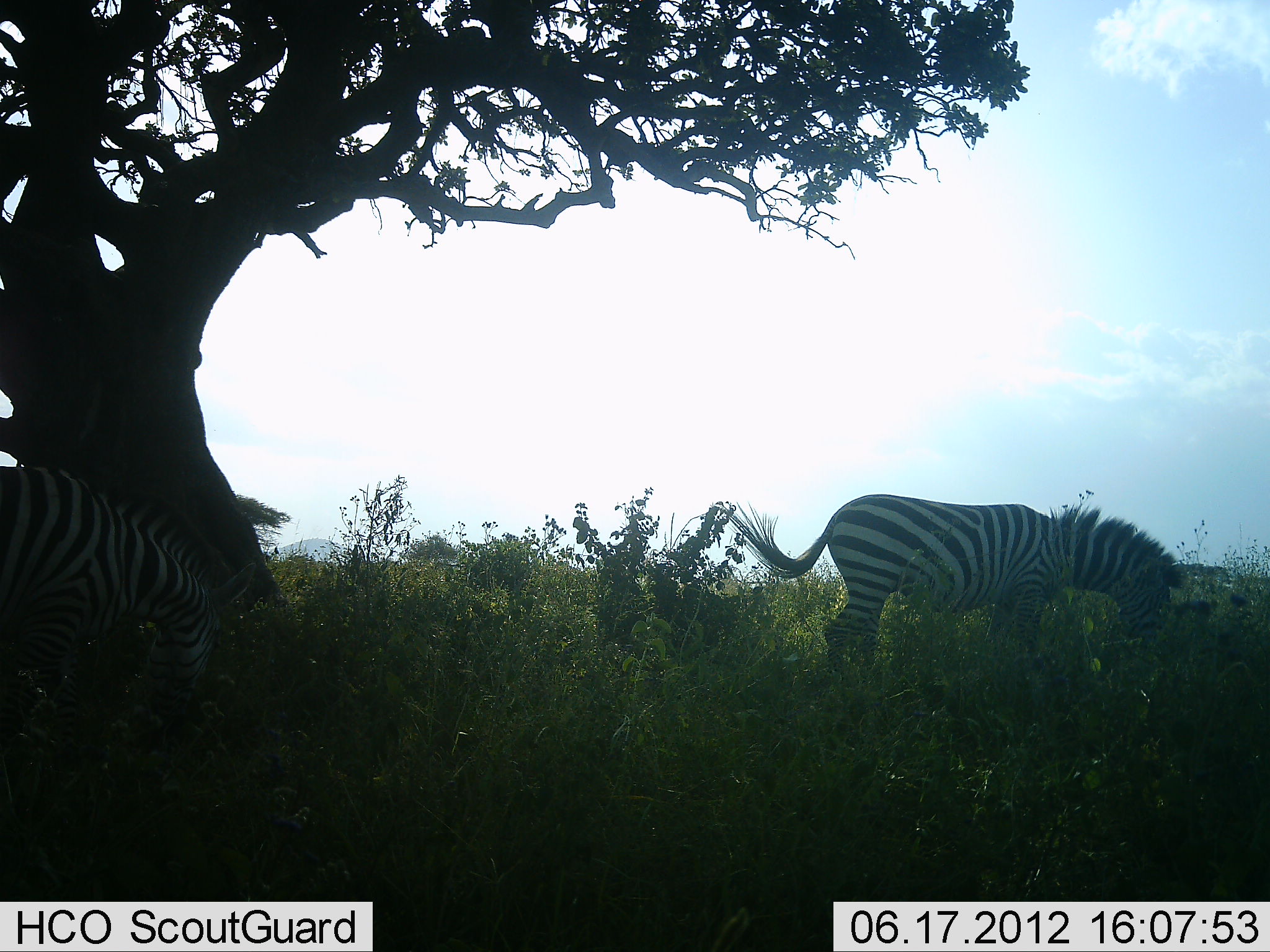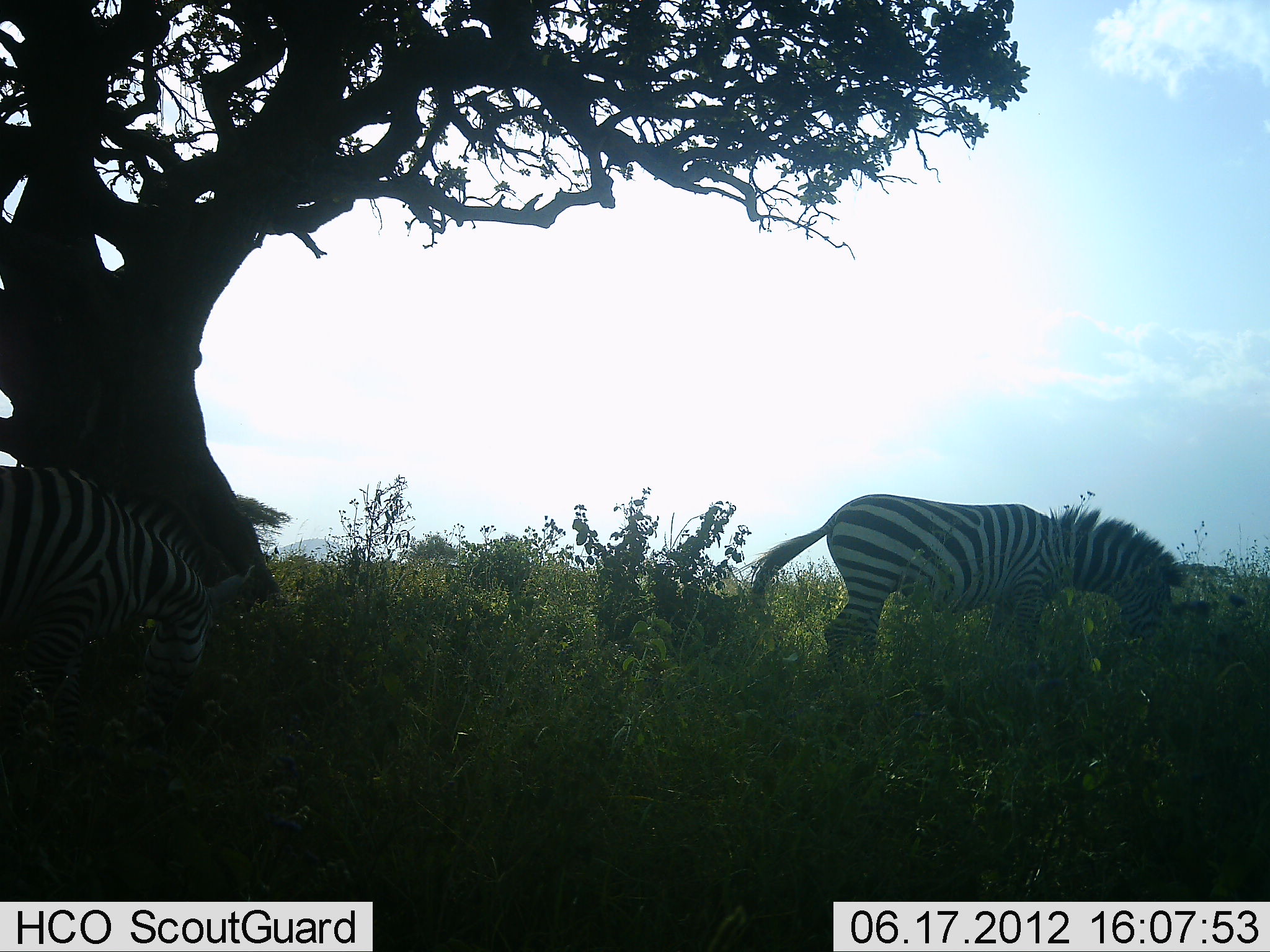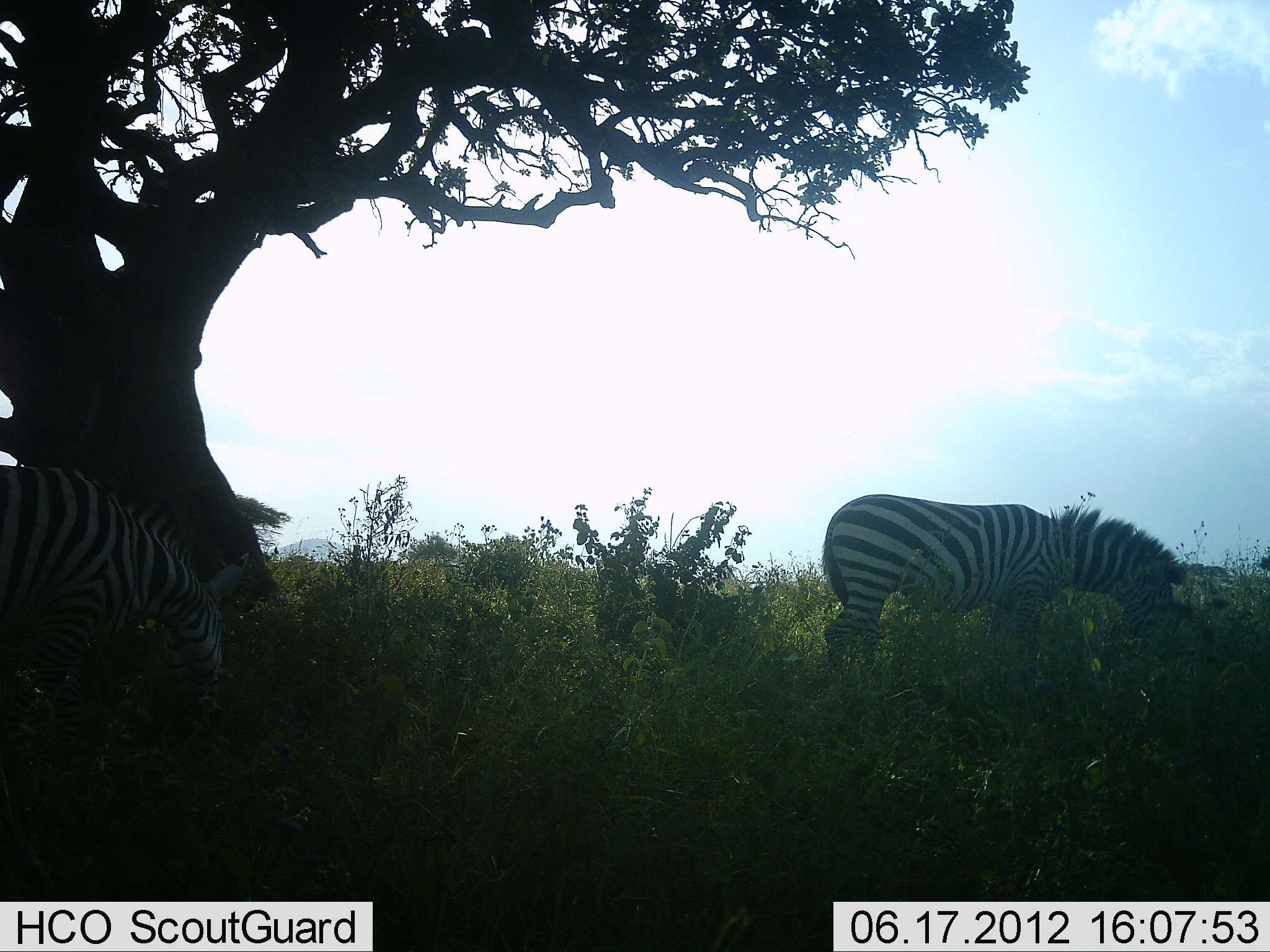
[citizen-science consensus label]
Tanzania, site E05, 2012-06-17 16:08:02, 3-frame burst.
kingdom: Animalia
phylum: Chordata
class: Mammalia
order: Perissodactyla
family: Equidae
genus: Equus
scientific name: Equus quagga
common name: plains zebra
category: zebra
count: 2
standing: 30%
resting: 0%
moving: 0%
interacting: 0%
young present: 0%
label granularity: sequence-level